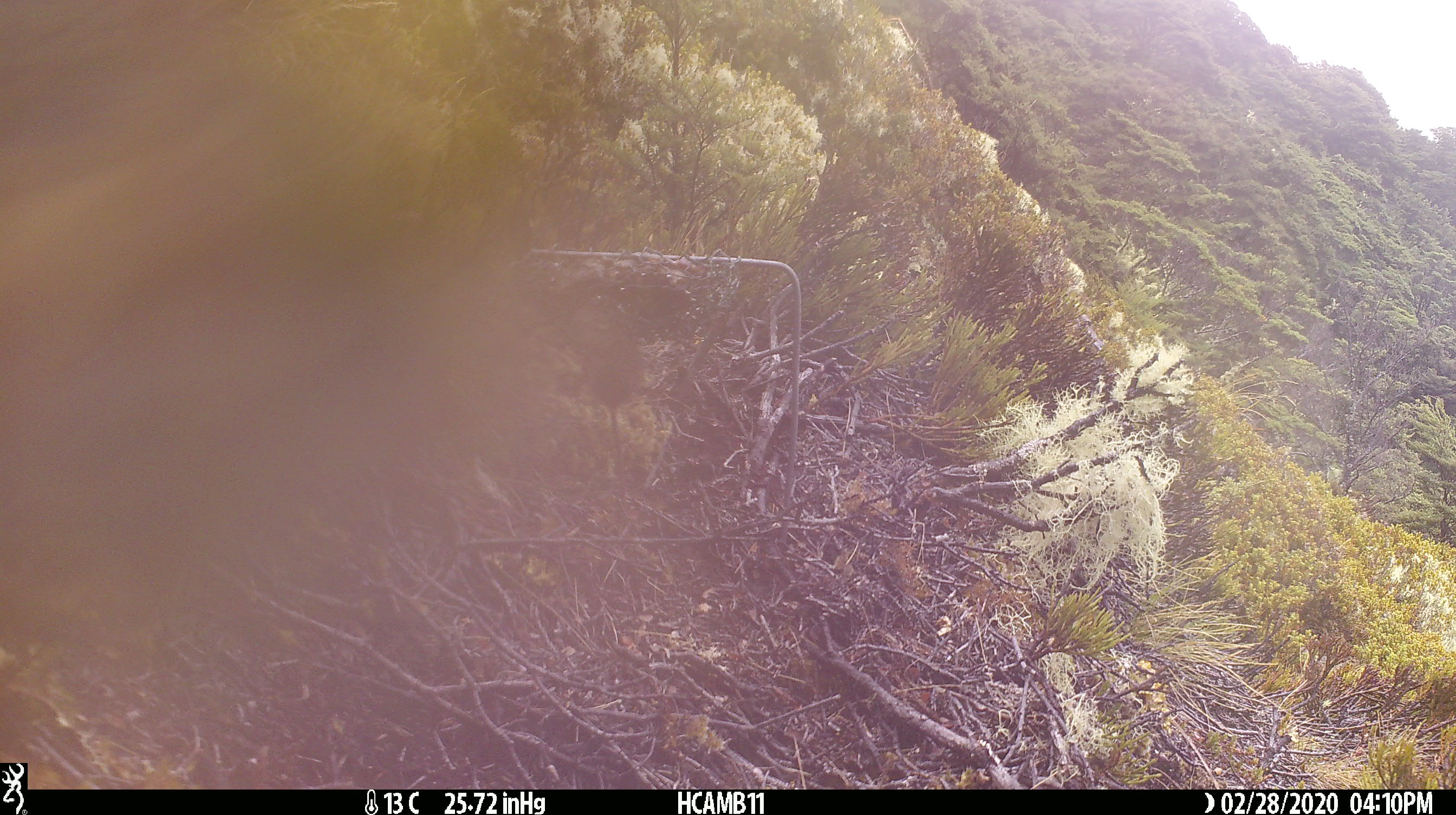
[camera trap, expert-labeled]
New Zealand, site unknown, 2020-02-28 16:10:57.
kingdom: Animalia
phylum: Chordata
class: Mammalia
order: Rodentia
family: Muridae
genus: Mus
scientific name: Mus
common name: mouse